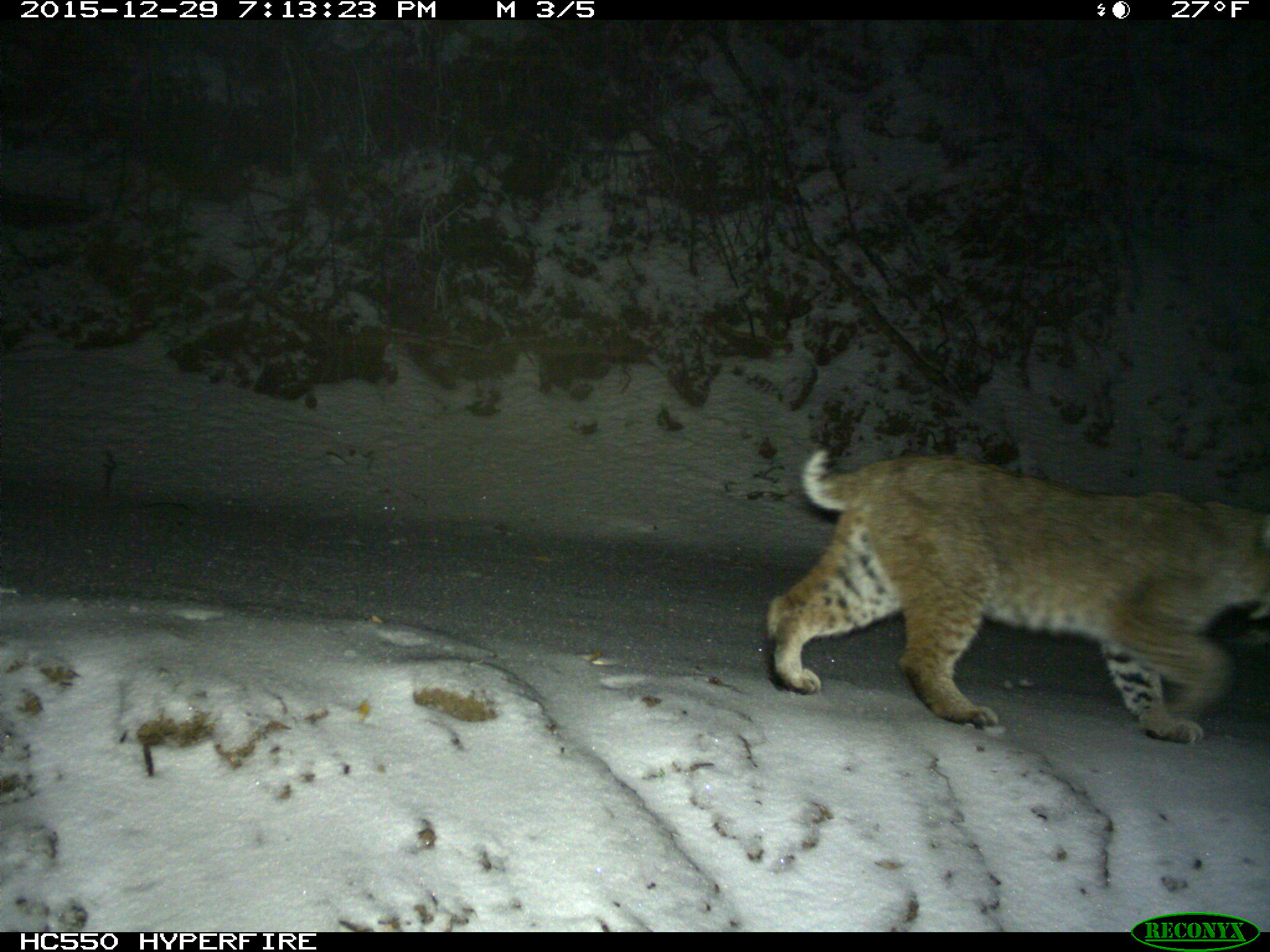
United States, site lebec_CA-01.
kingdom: Animalia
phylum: Chordata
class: Mammalia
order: Carnivora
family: Felidae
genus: Lynx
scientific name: Lynx rufus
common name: bobcat